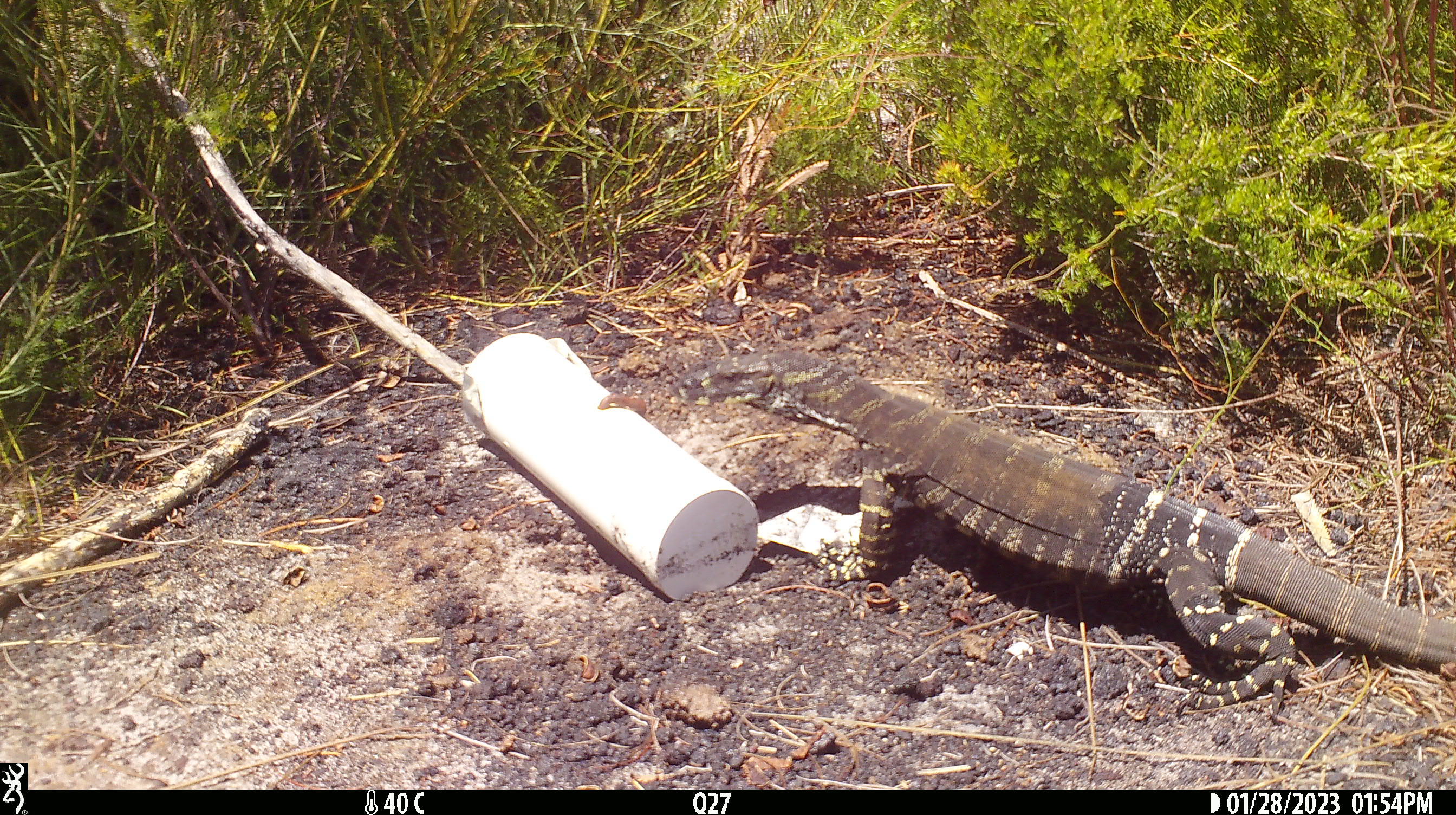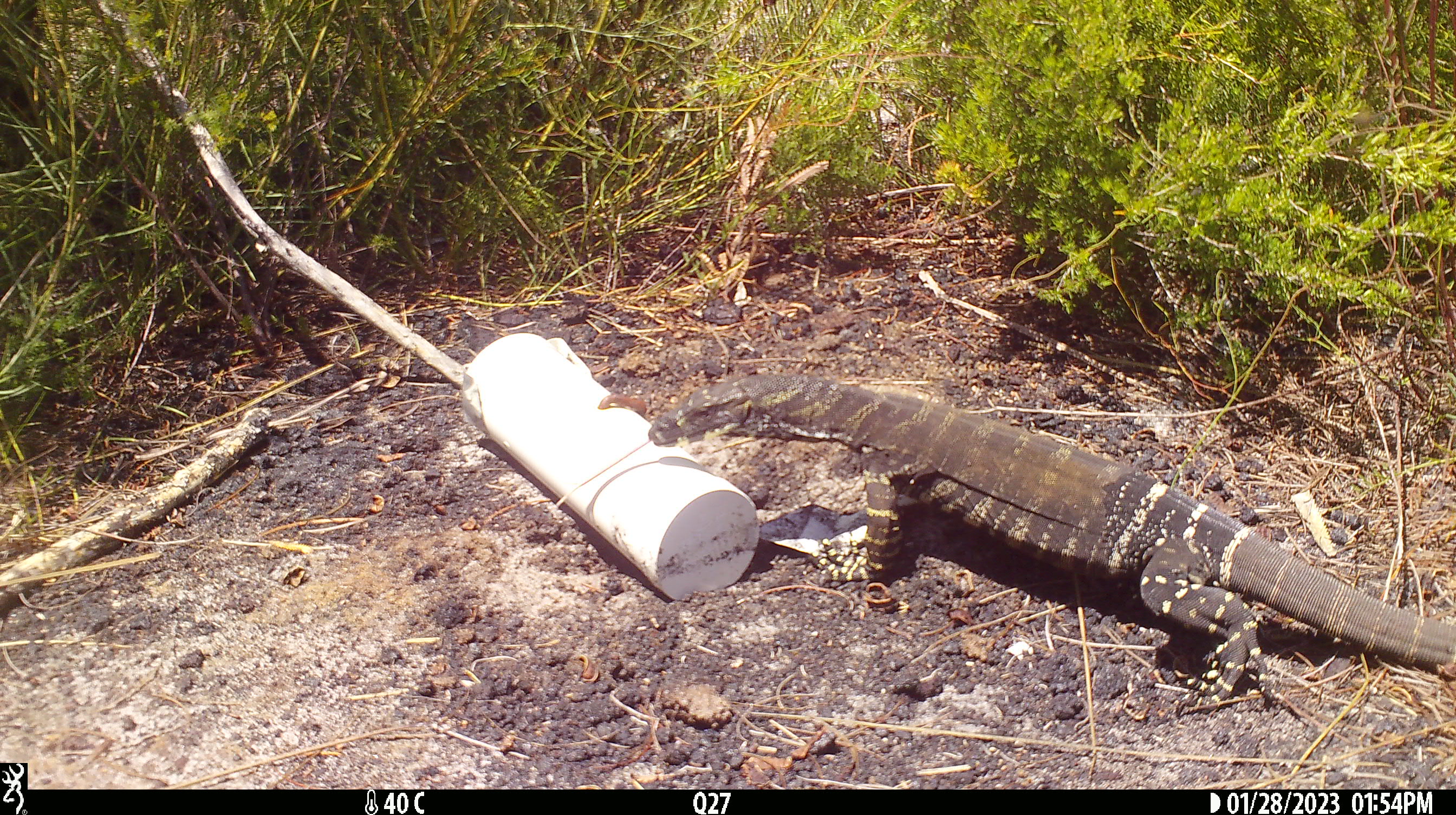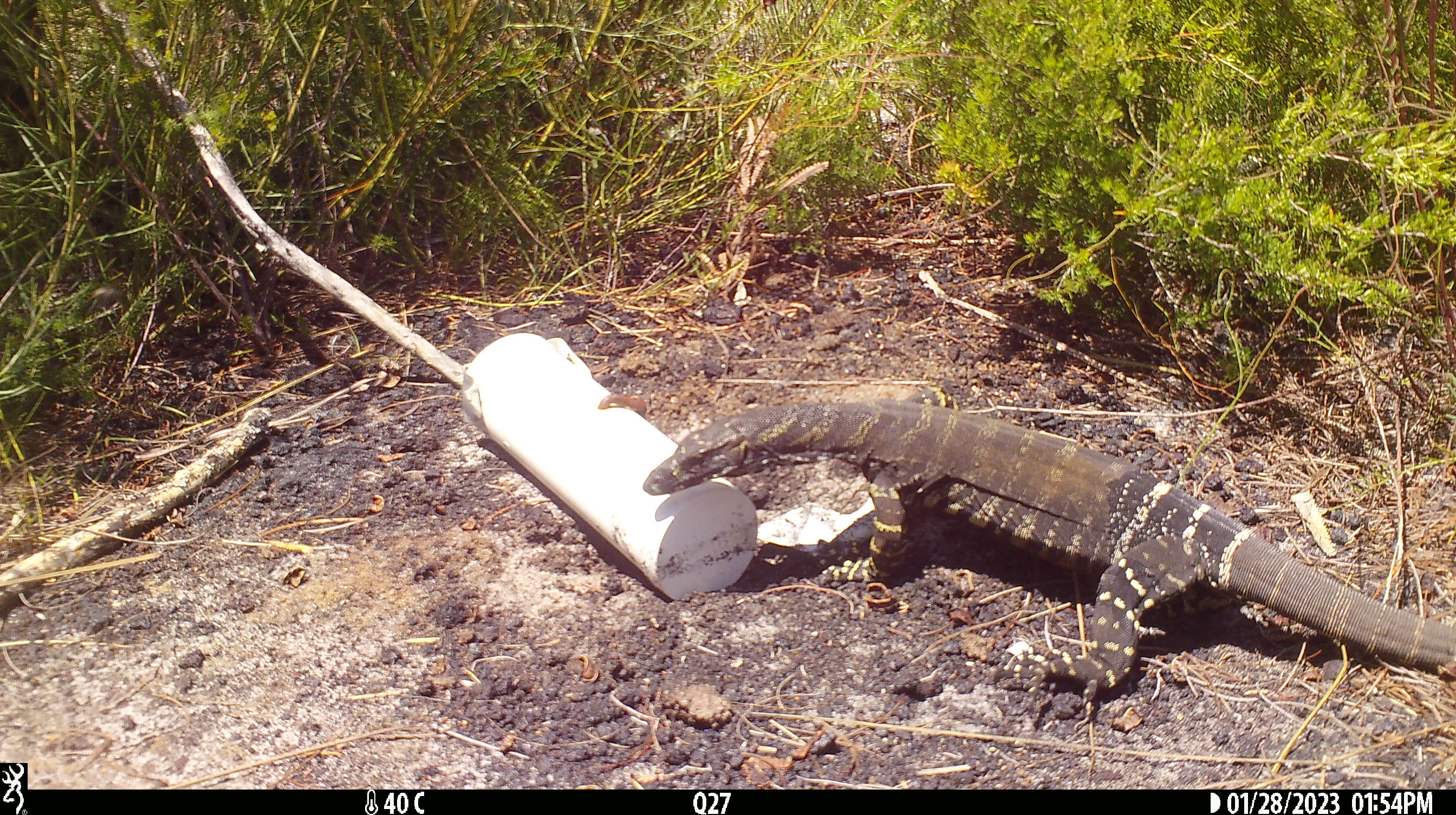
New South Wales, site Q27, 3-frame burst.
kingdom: Animalia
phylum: Chordata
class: Reptilia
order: Squamata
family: Varanidae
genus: Varanus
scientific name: Varanus varius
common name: lace monitor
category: goanna